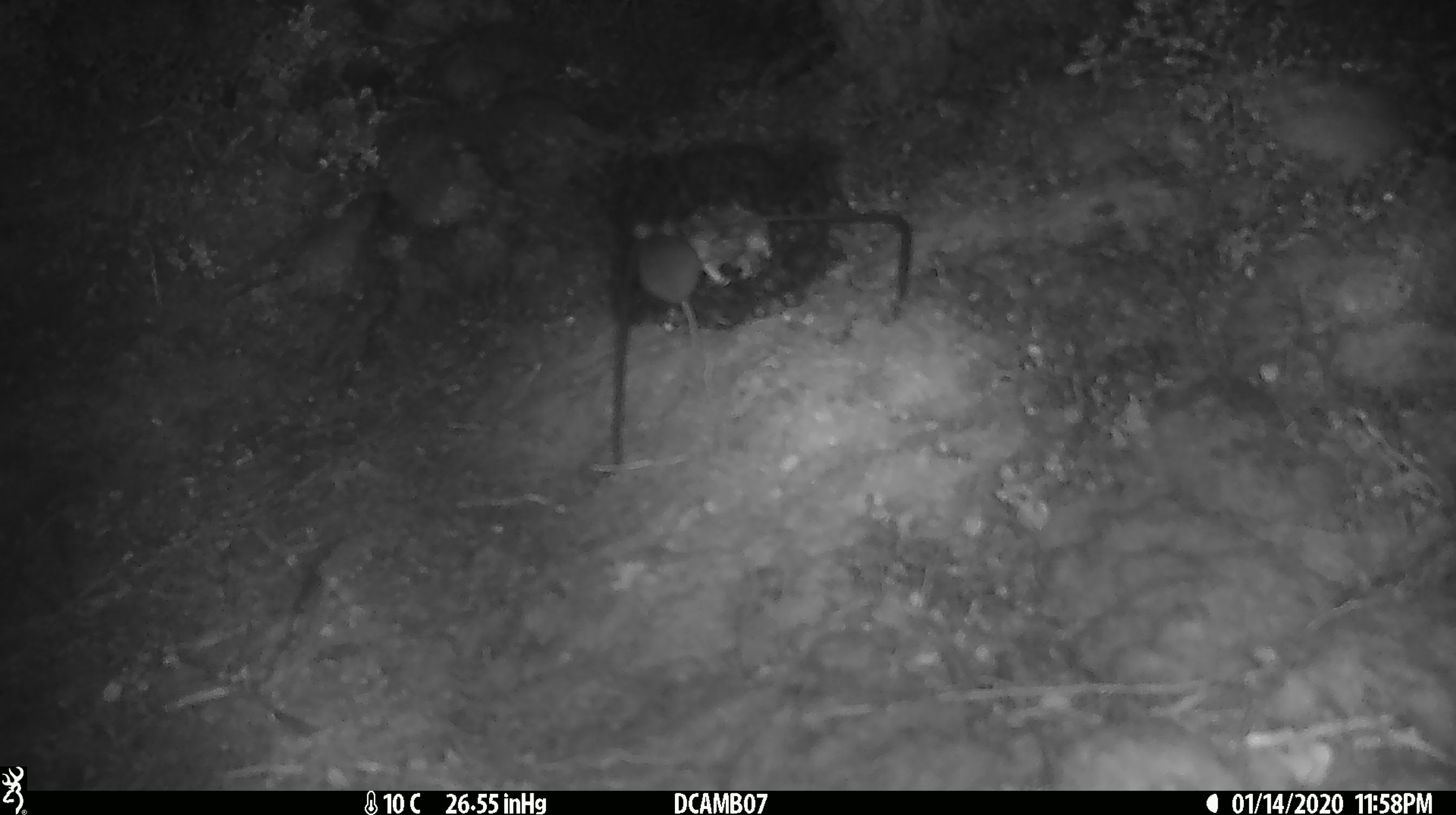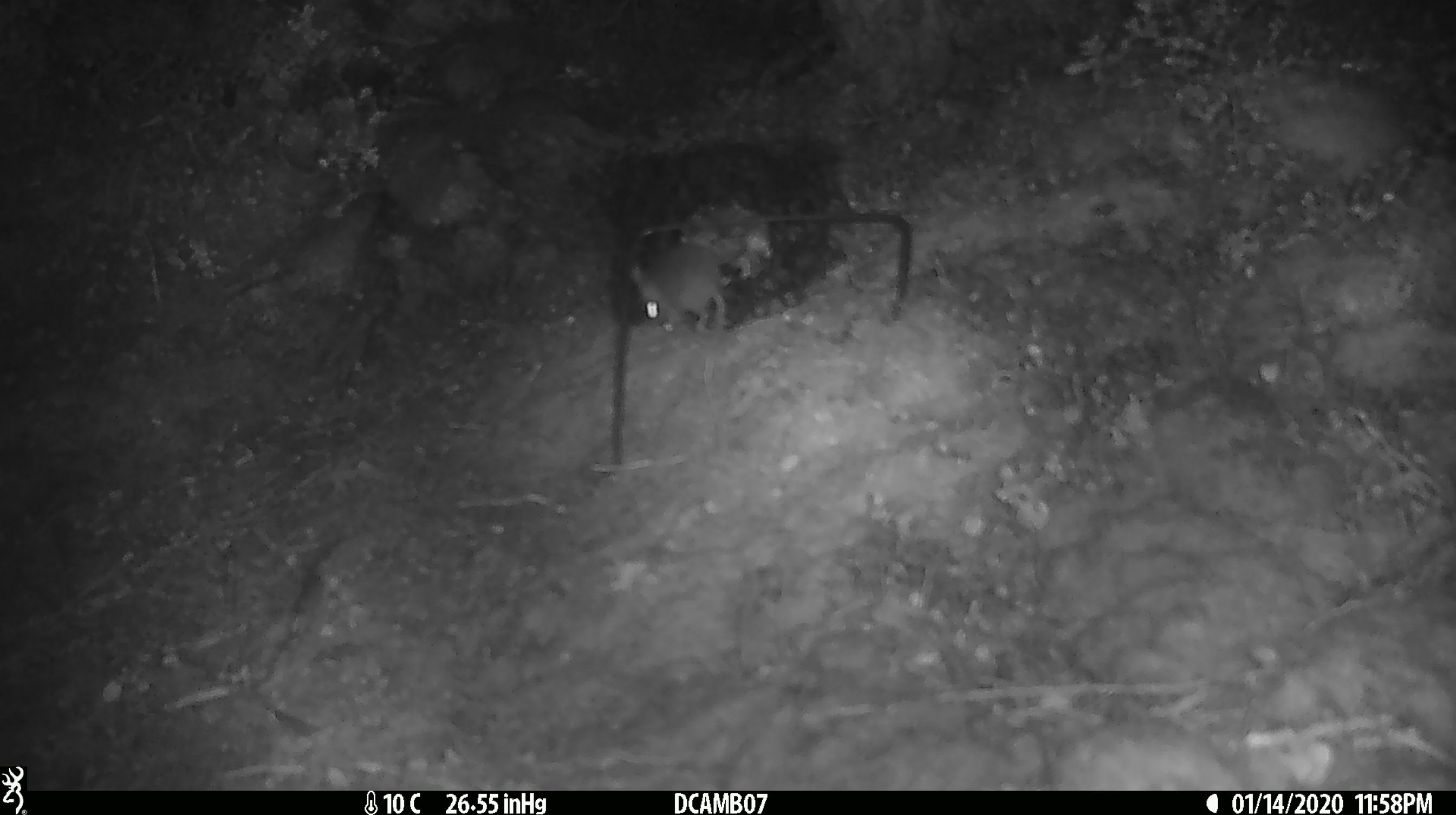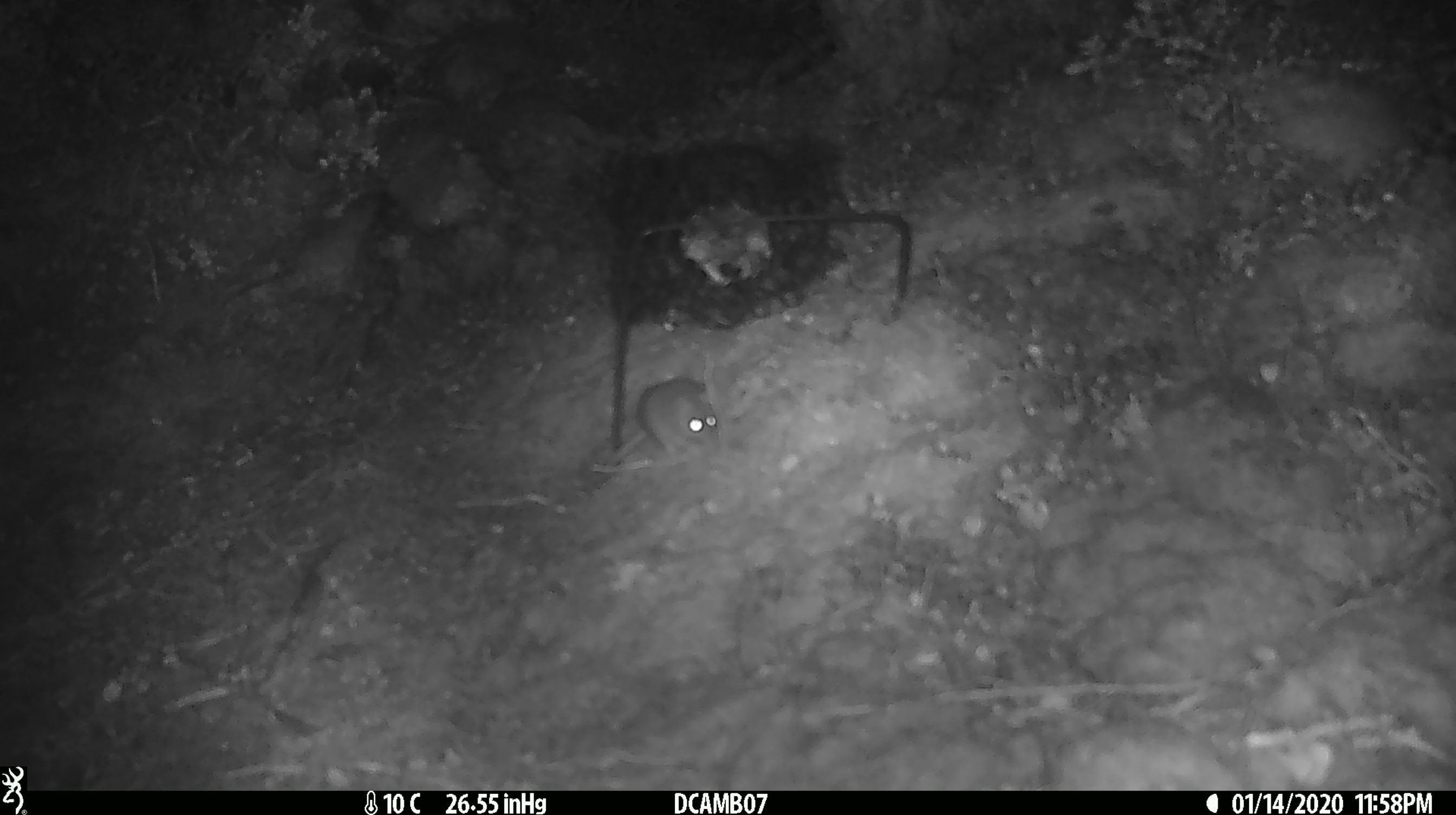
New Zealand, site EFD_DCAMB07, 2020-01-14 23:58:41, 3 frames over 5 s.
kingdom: Animalia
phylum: Chordata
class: Mammalia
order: Rodentia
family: Muridae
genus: Mus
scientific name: Mus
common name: mouse